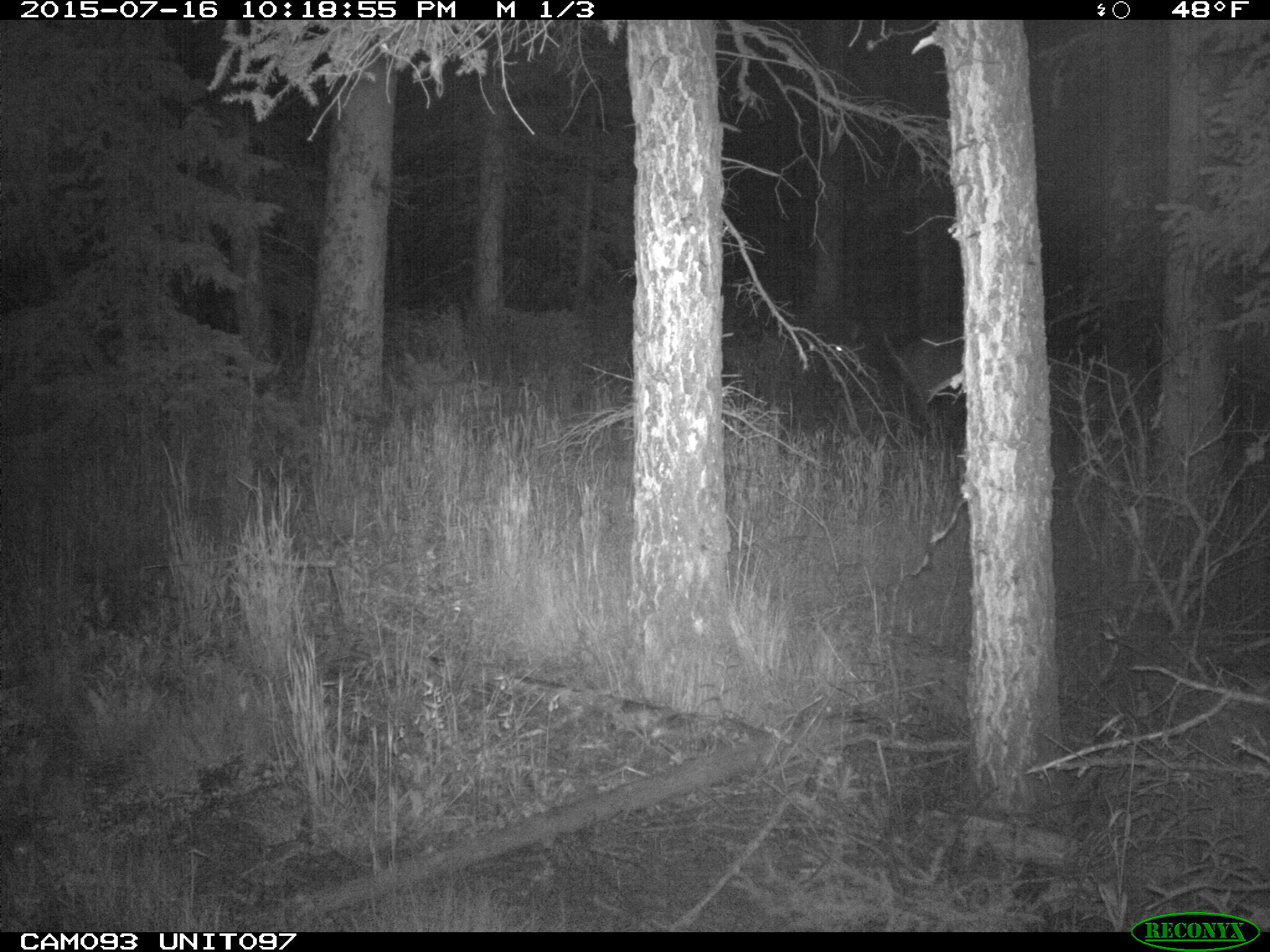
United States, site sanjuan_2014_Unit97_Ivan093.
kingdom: Animalia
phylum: Chordata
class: Mammalia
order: Artiodactyla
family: Cervidae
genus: Cervus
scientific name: Cervus elaphus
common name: red deer